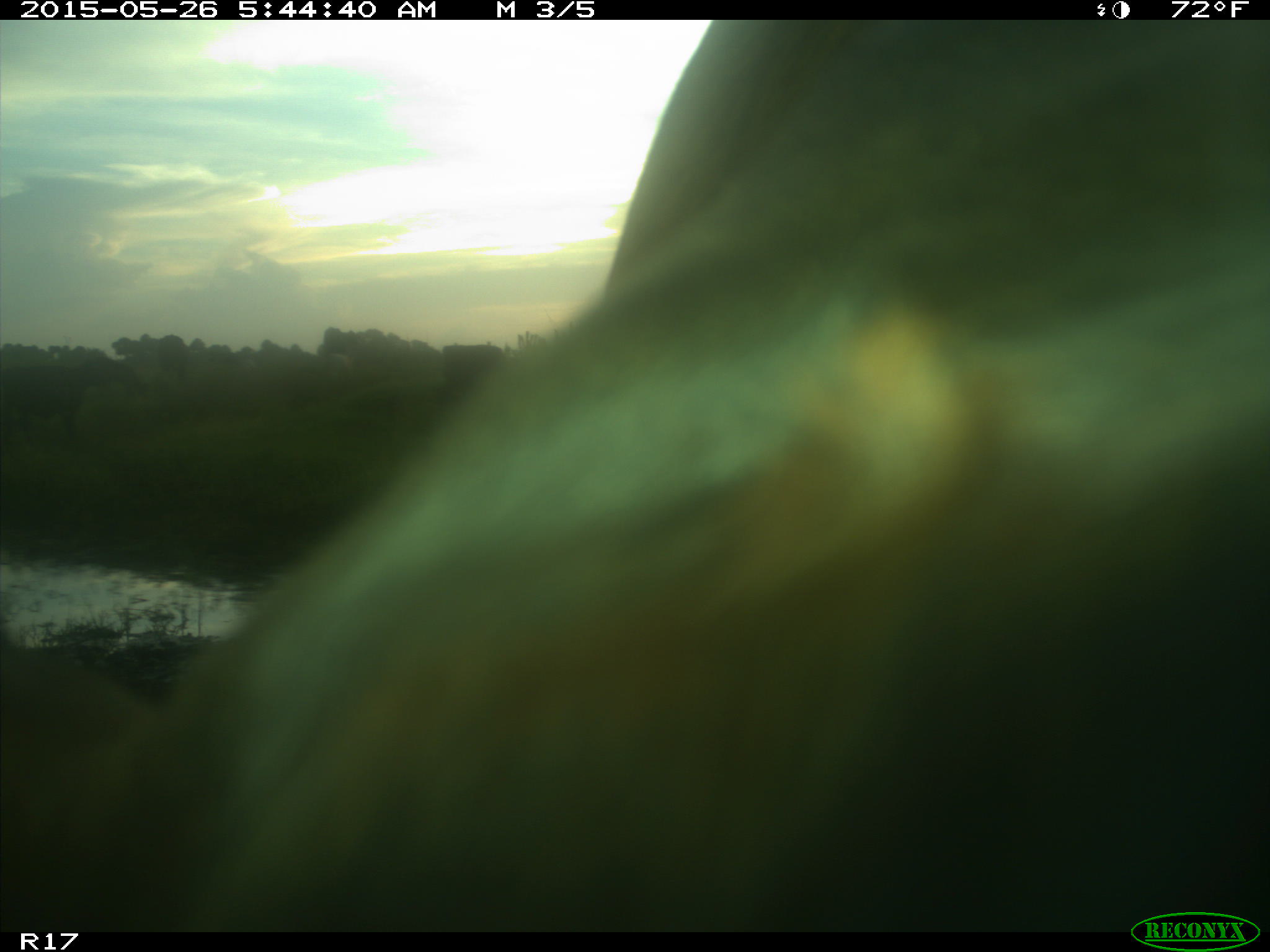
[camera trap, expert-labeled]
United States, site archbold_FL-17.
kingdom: Animalia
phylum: Chordata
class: Mammalia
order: Artiodactyla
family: Bovidae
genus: Bos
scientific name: Bos taurus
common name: domestic cow